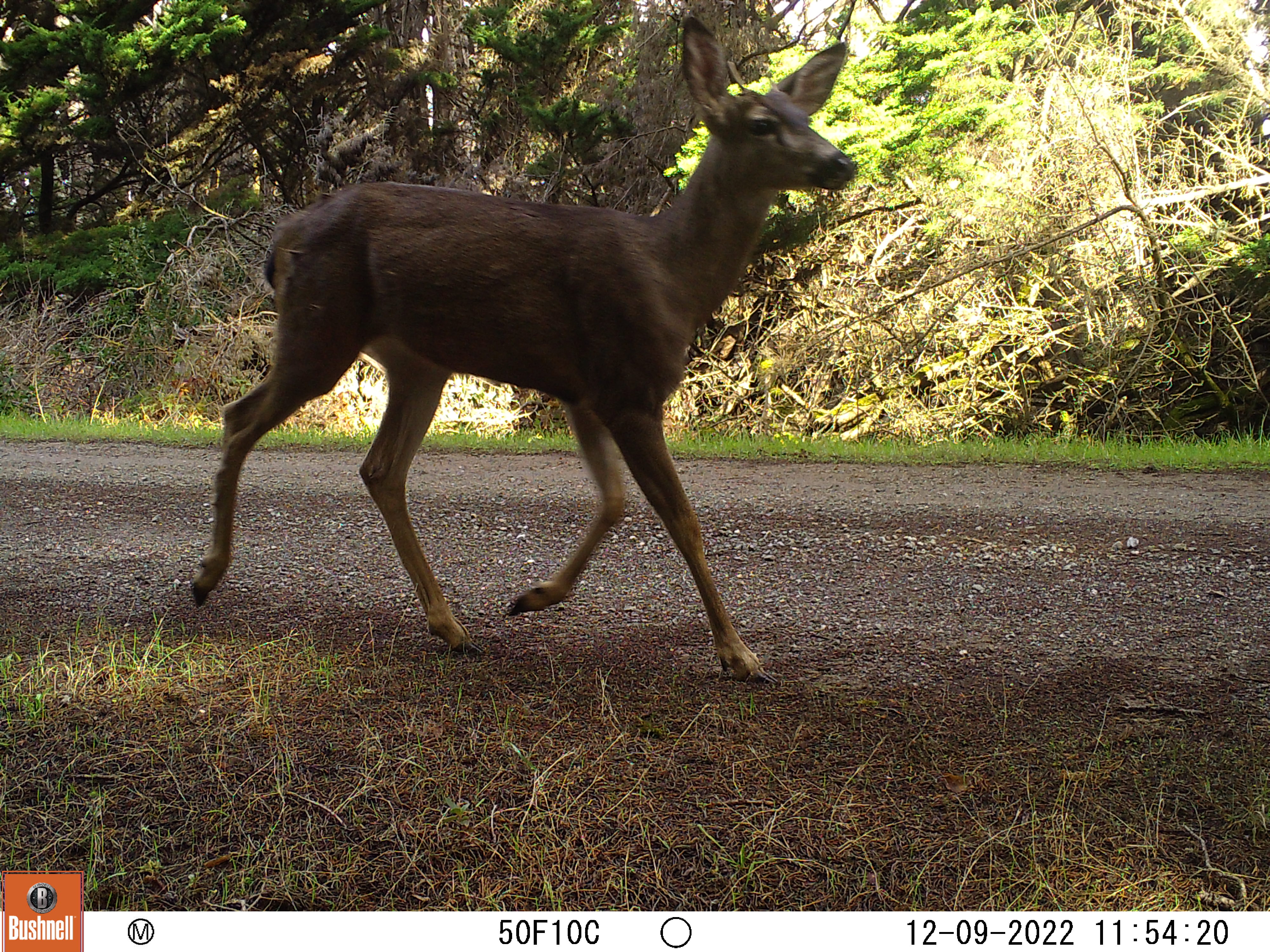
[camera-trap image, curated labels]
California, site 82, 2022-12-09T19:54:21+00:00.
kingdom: Animalia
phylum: Chordata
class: Mammalia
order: Artiodactyla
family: Cervidae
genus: Odocoileus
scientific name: Odocoileus hemionus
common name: mule deer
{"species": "mule deer (Odocoileus hemionus)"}